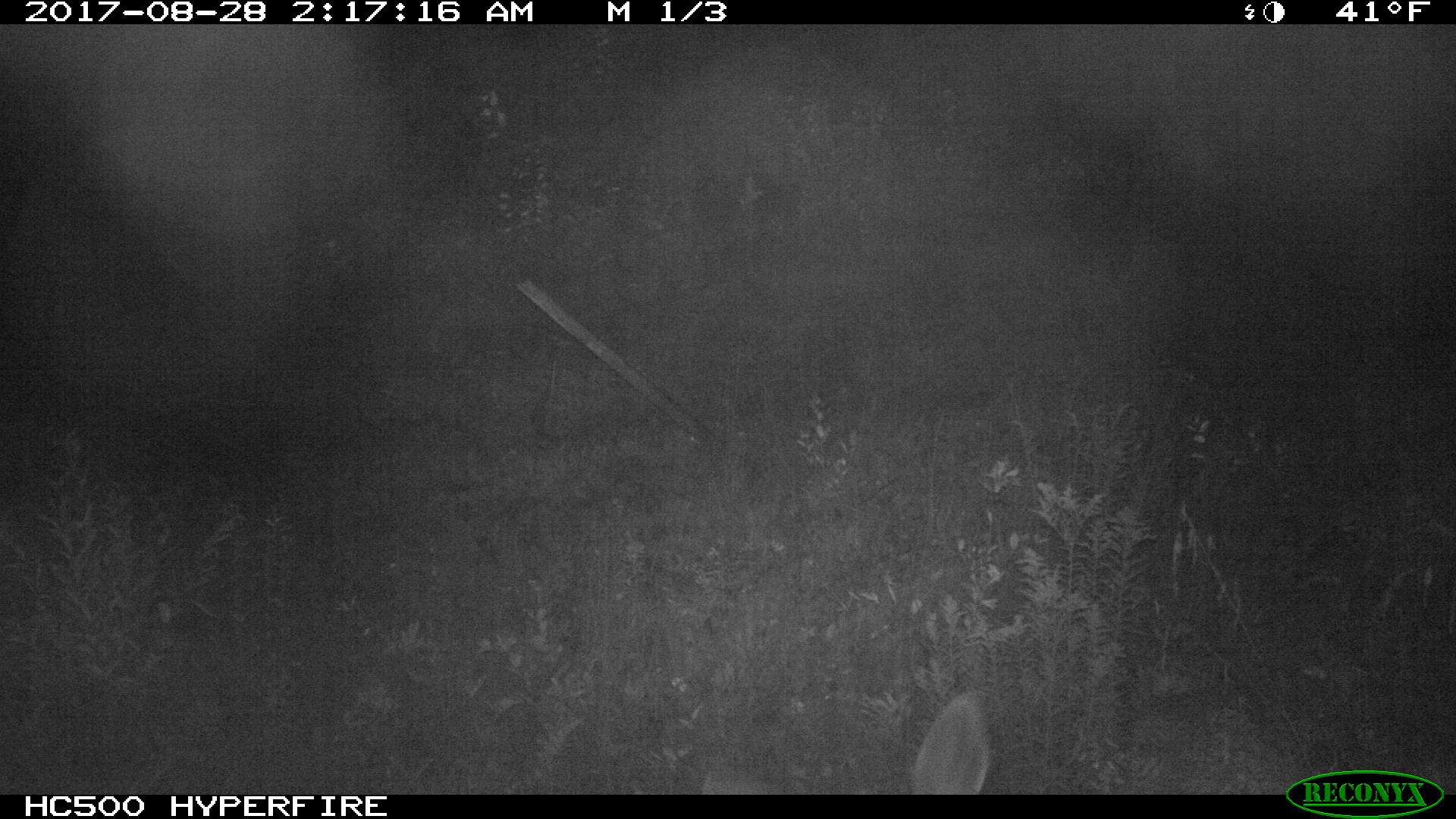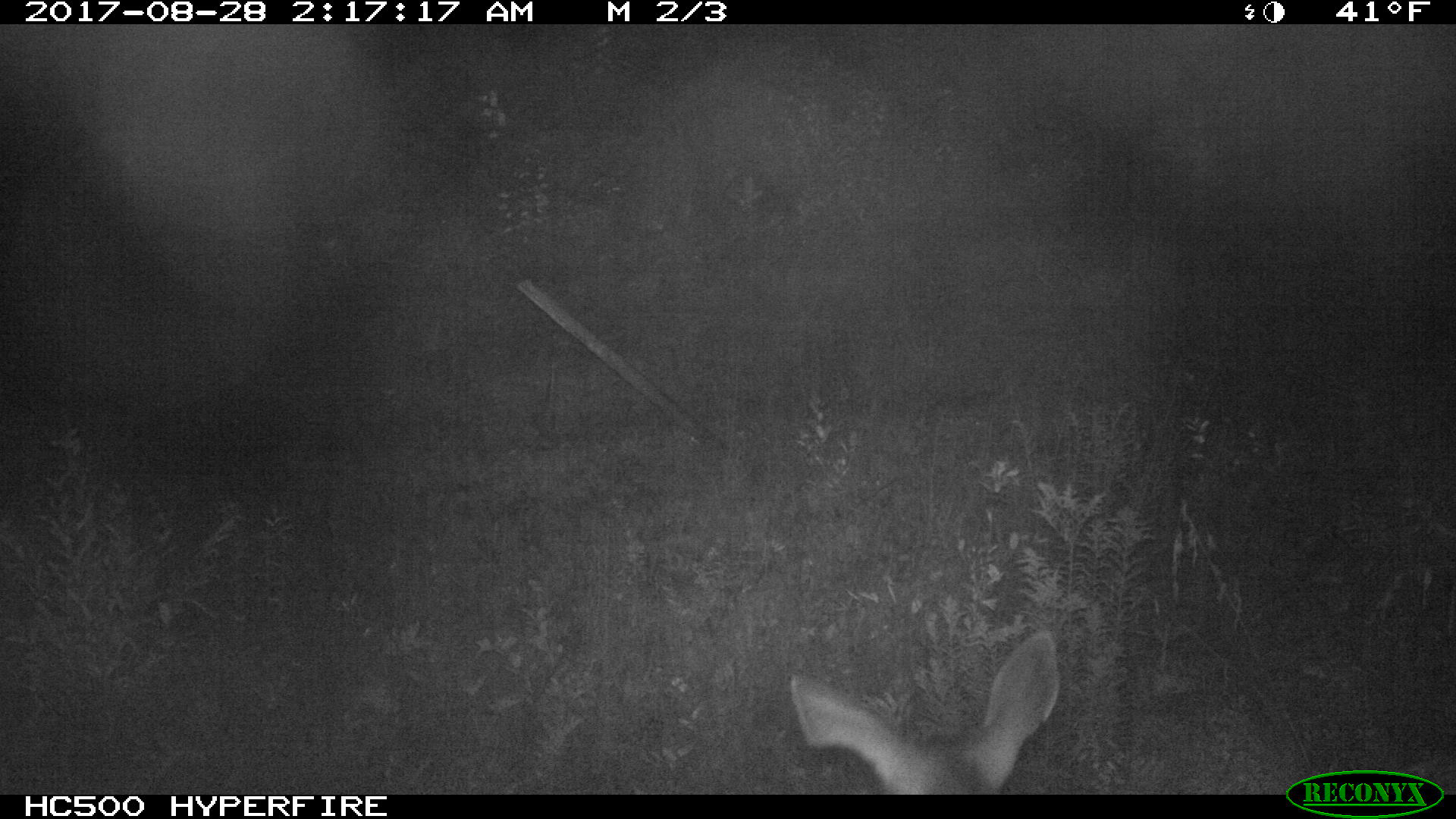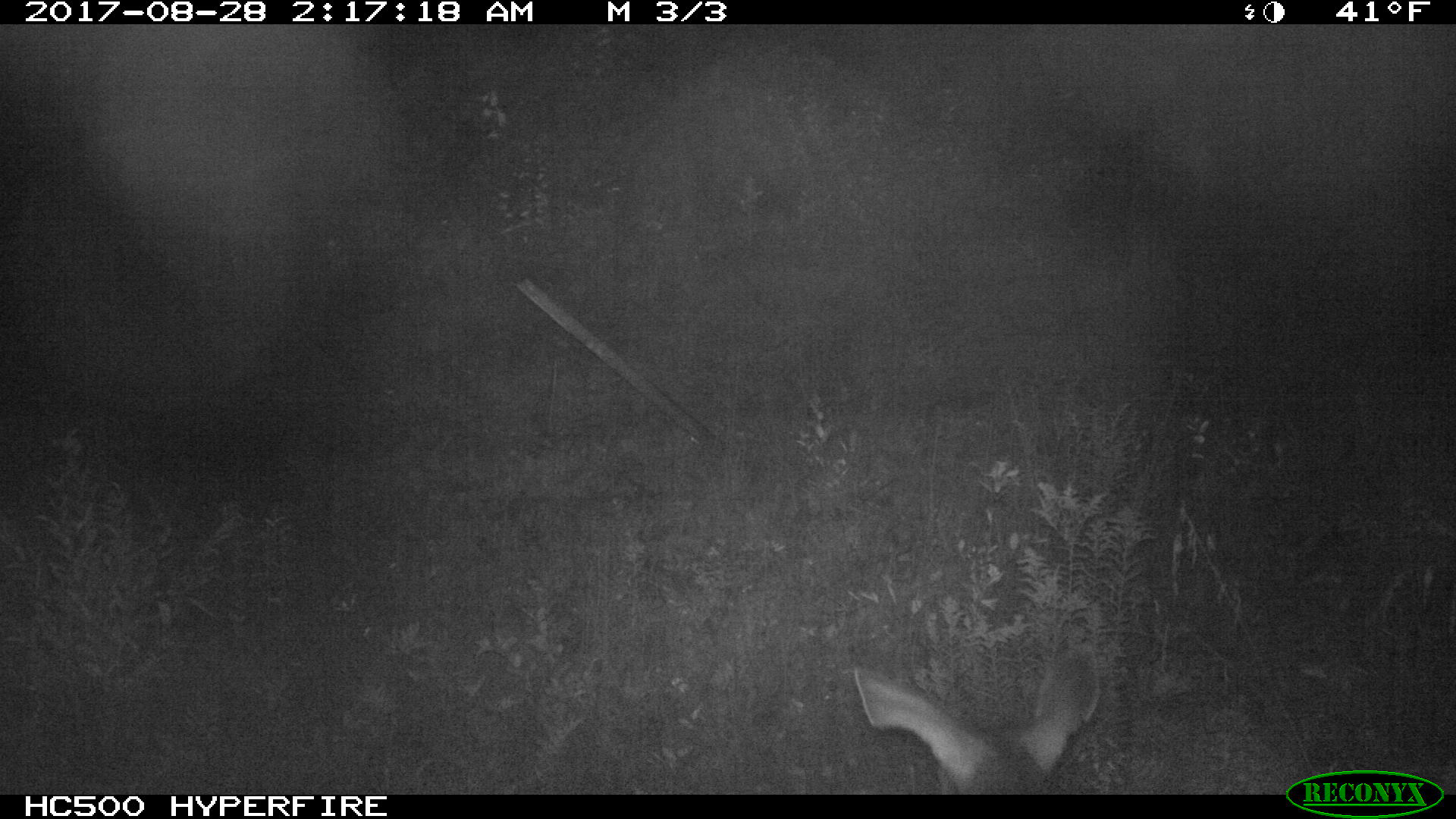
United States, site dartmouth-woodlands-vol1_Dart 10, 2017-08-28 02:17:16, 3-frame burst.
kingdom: Animalia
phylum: Chordata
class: Mammalia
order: Artiodactyla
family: Cervidae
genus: Odocoileus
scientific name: Odocoileus virginianus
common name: white-tailed deer